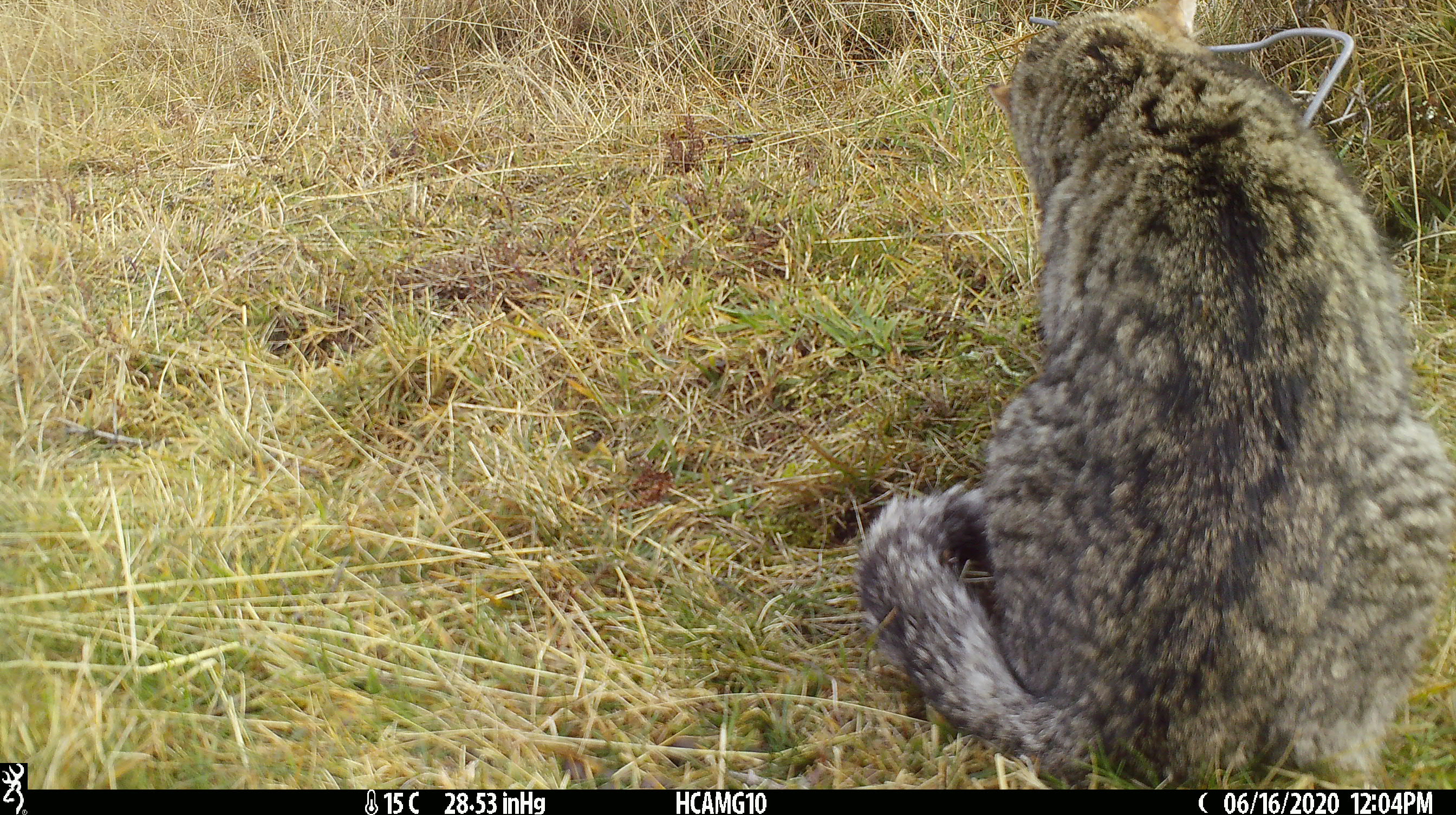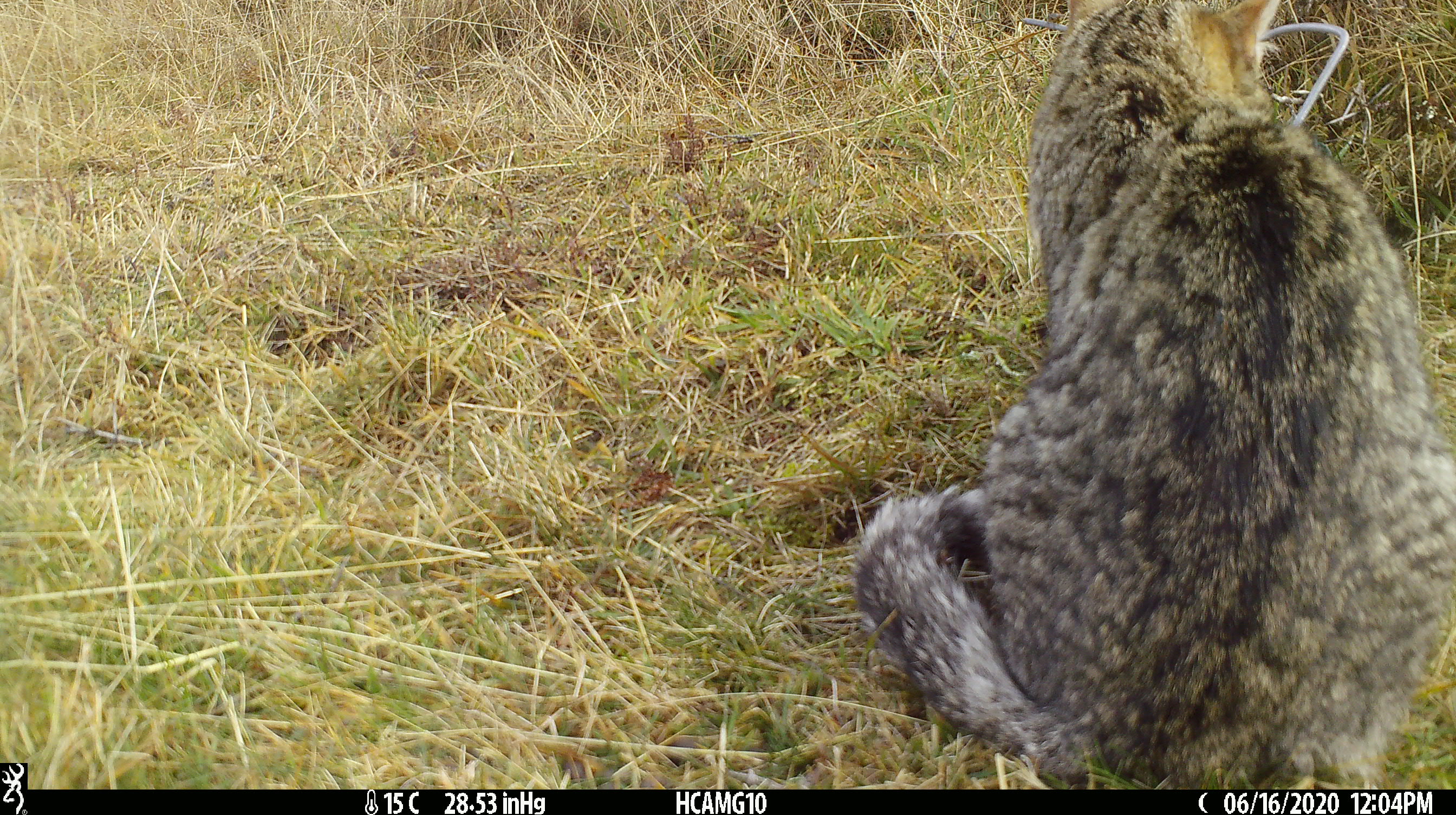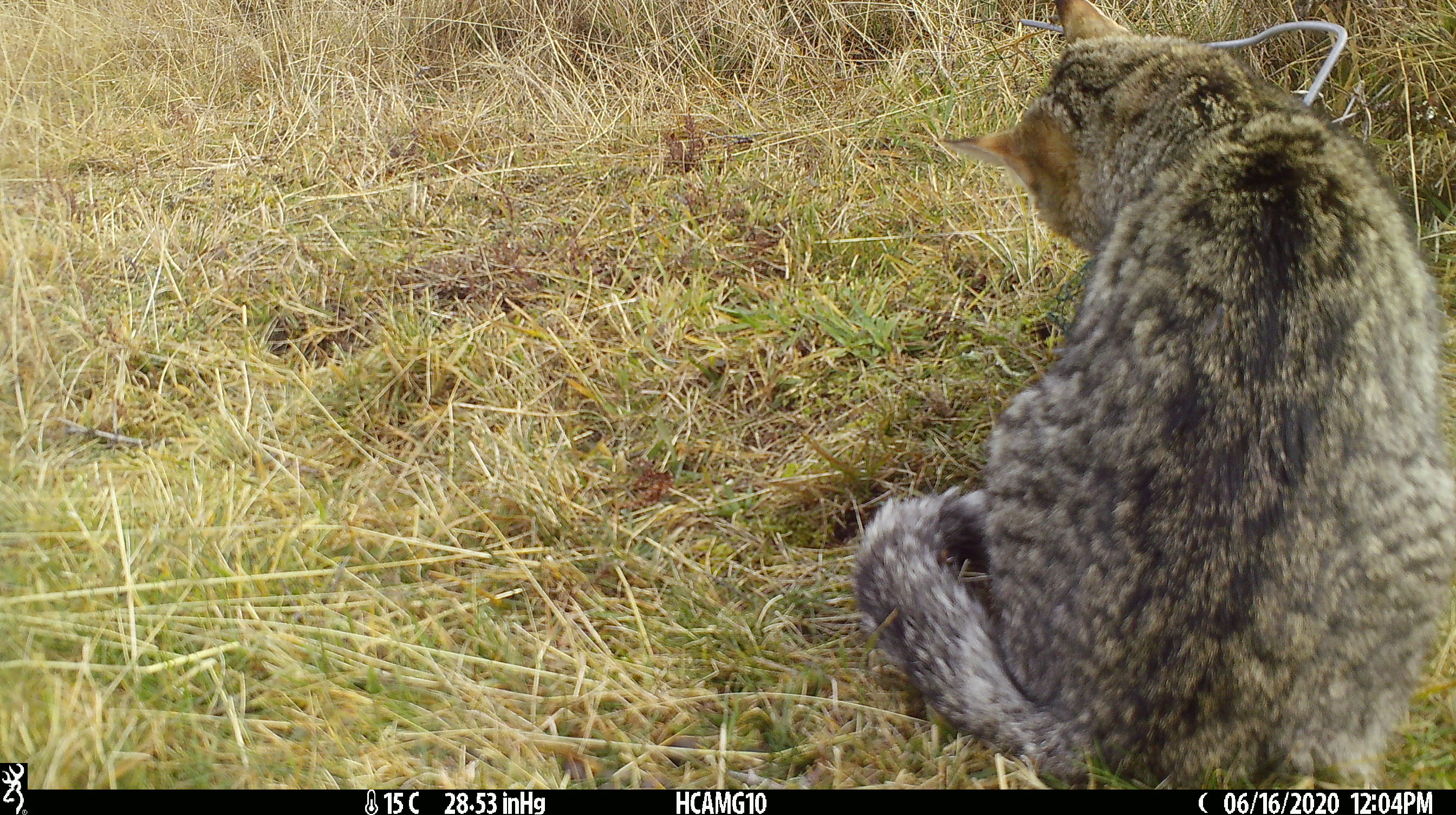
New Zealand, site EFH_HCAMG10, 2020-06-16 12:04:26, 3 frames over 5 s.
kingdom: Animalia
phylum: Chordata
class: Mammalia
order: Carnivora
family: Felidae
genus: Felis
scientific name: Felis catus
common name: domestic cat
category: cat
Cat (domestic cat) (Felis catus).